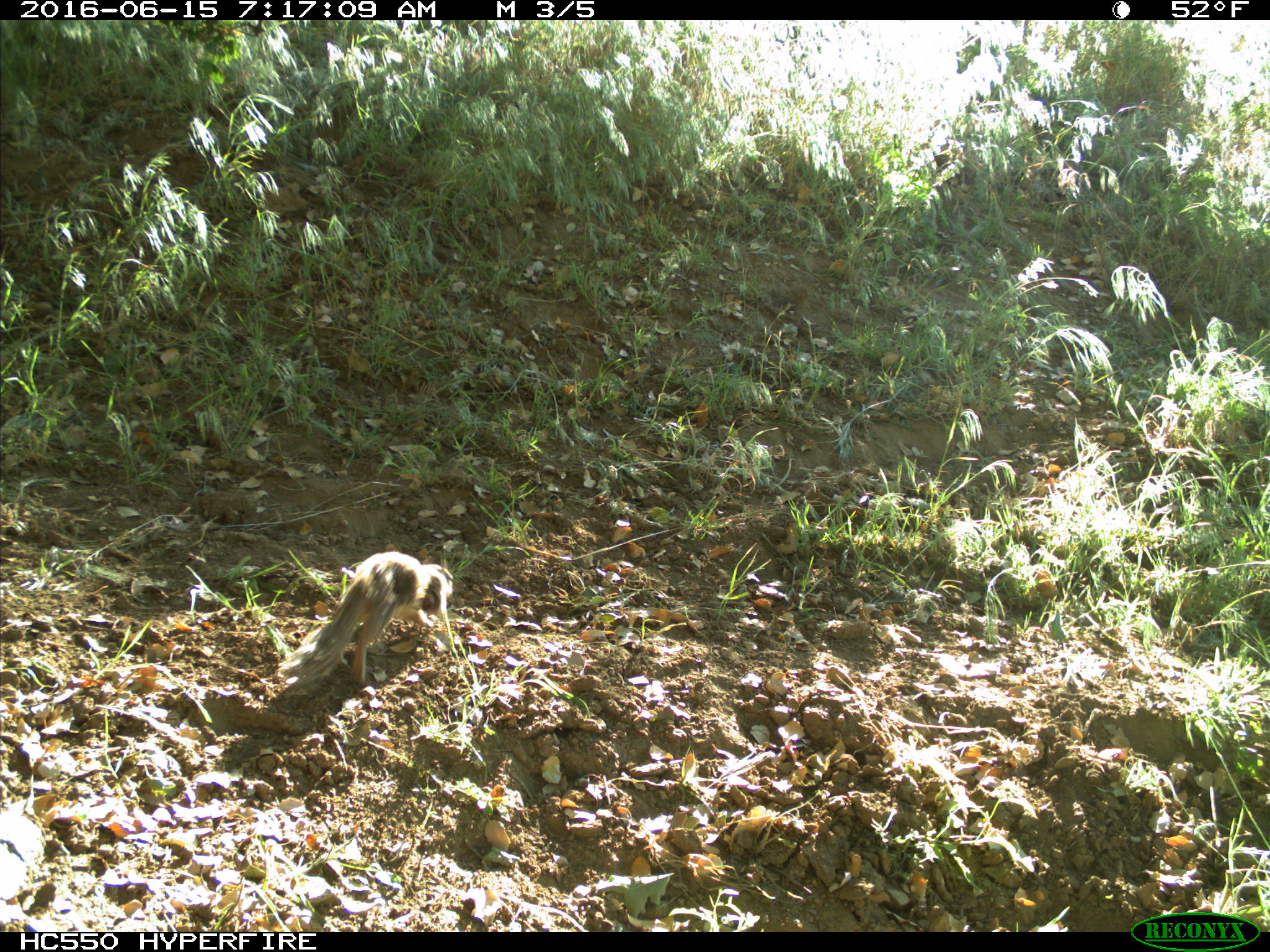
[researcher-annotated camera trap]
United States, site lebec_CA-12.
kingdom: Animalia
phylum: Chordata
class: Mammalia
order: Rodentia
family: Sciuridae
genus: Otospermophilus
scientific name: Otospermophilus beecheyi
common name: california ground squirrel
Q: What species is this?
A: Otospermophilus beecheyi (california ground squirrel).